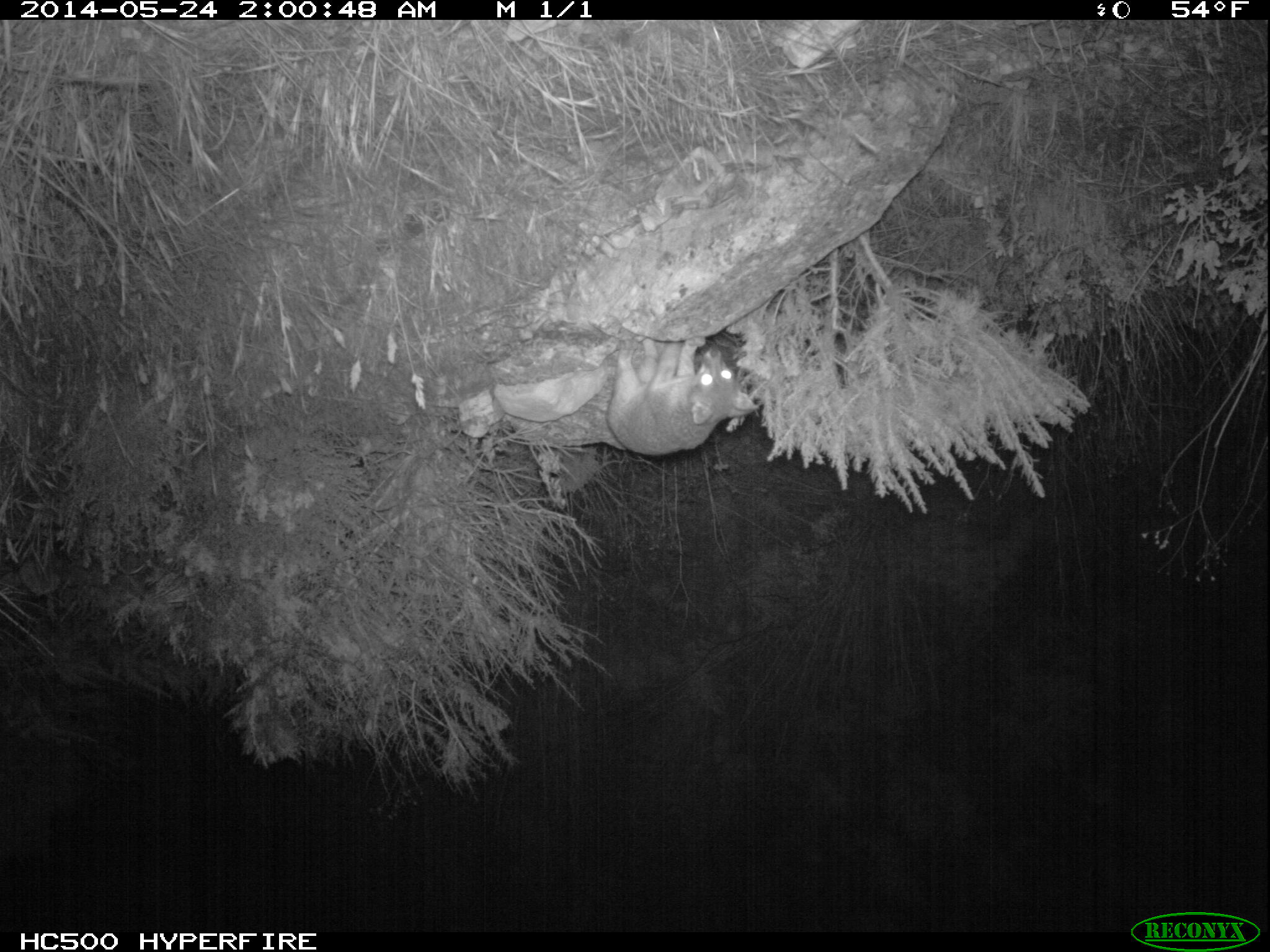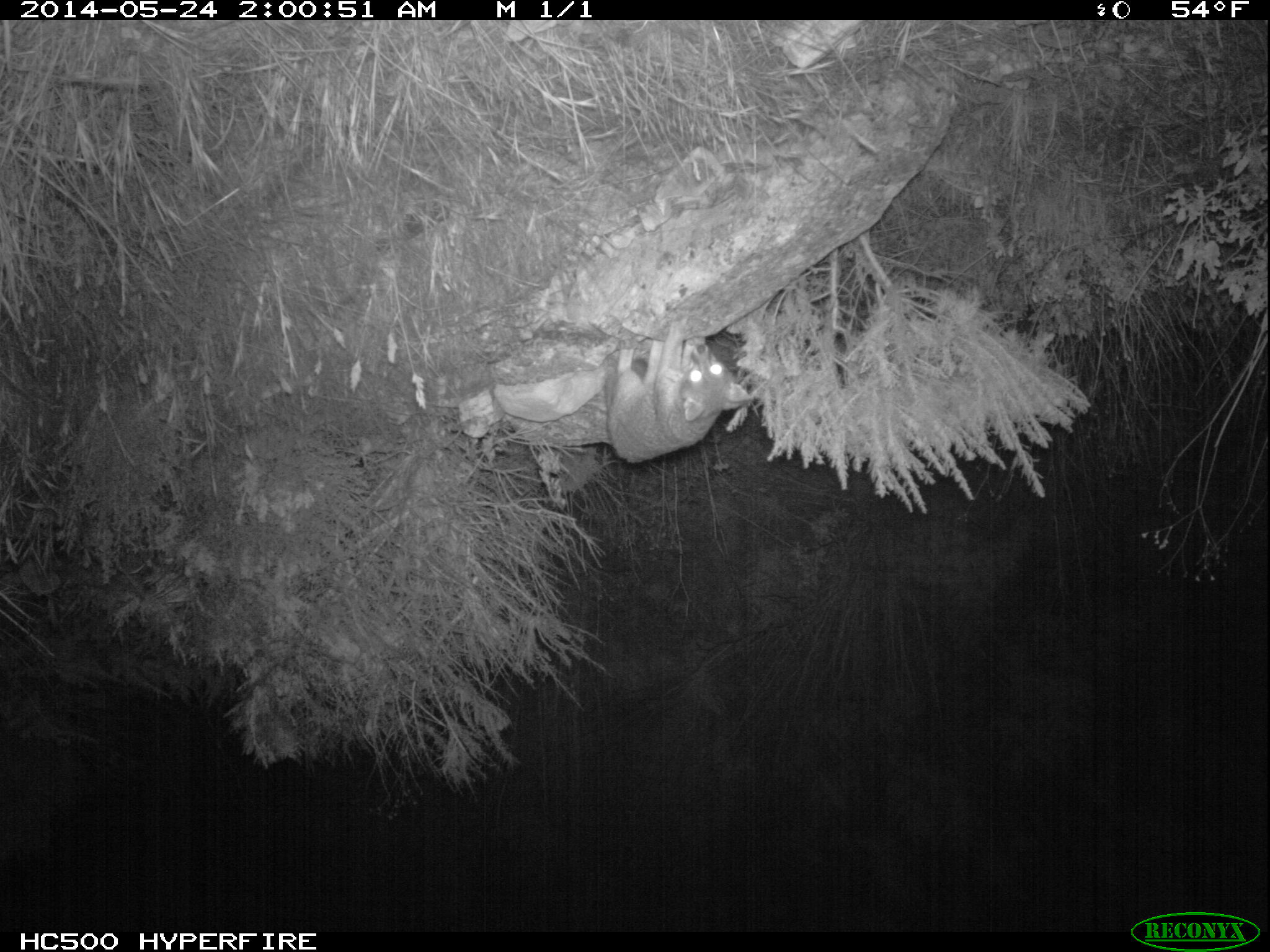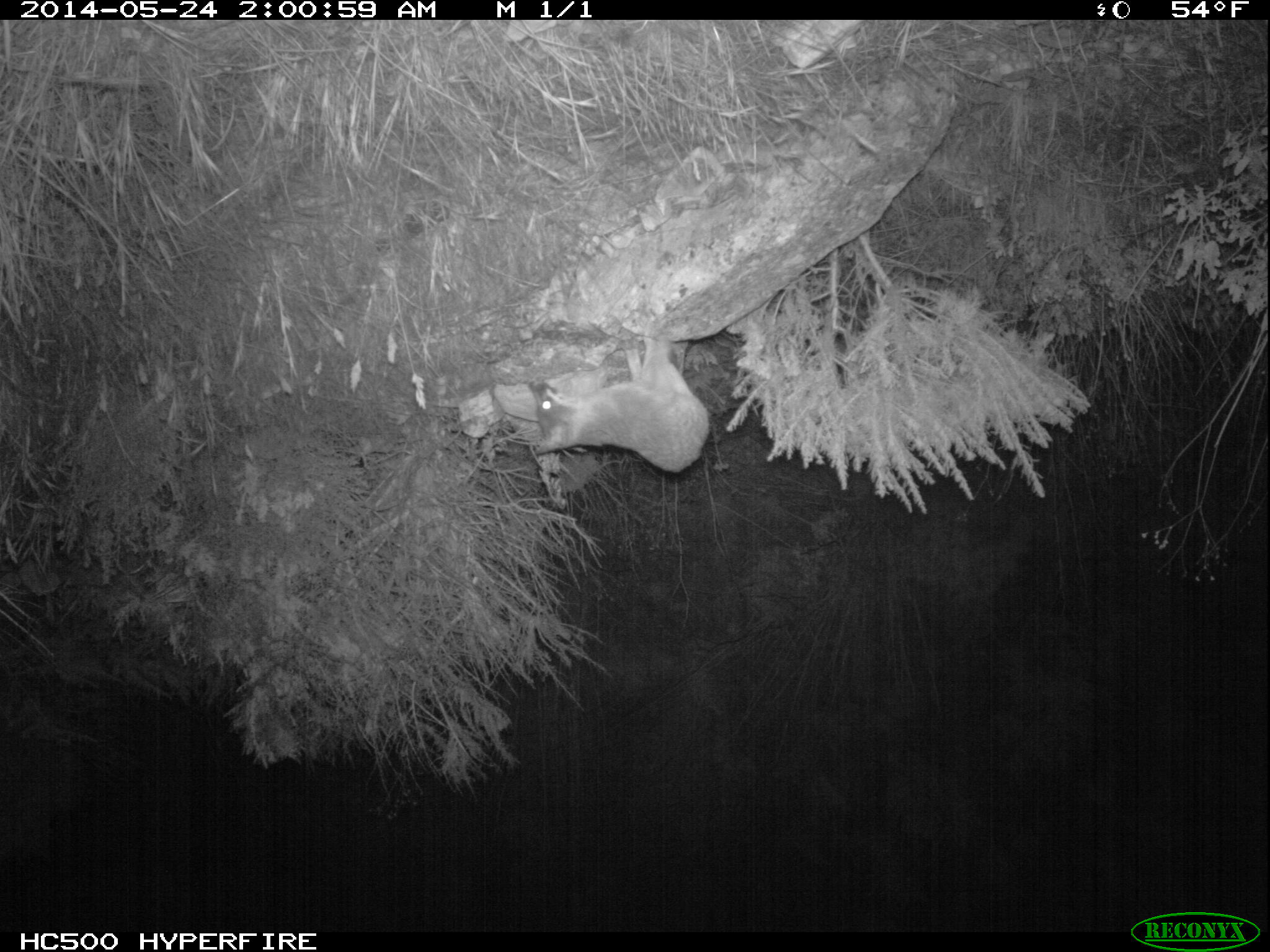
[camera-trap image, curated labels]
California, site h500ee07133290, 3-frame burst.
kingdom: Animalia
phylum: Chordata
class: Mammalia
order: Carnivora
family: Canidae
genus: Urocyon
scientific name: Urocyon littoralis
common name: island fox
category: fox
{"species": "fox (island fox) (Urocyon littoralis)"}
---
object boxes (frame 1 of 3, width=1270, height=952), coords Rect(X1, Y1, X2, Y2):
fox: Rect(606, 336, 758, 456)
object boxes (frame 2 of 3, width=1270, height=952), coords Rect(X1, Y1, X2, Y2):
fox: Rect(603, 316, 755, 468)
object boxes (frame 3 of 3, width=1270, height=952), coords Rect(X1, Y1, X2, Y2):
fox: Rect(528, 335, 709, 473)